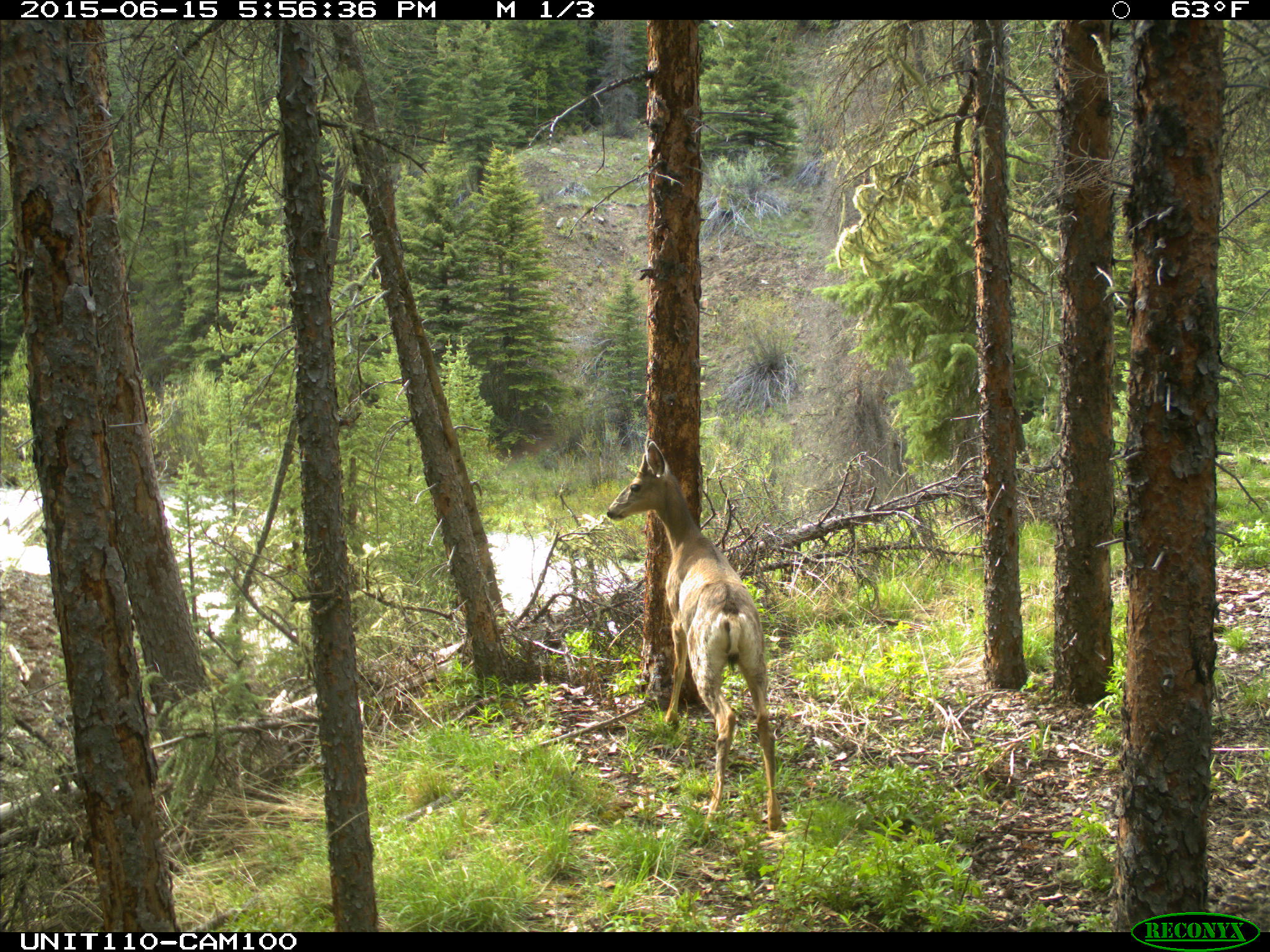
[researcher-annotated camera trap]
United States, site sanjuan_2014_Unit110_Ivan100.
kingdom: Animalia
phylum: Chordata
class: Mammalia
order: Artiodactyla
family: Cervidae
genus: Odocoileus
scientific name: Odocoileus hemionus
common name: mule deer